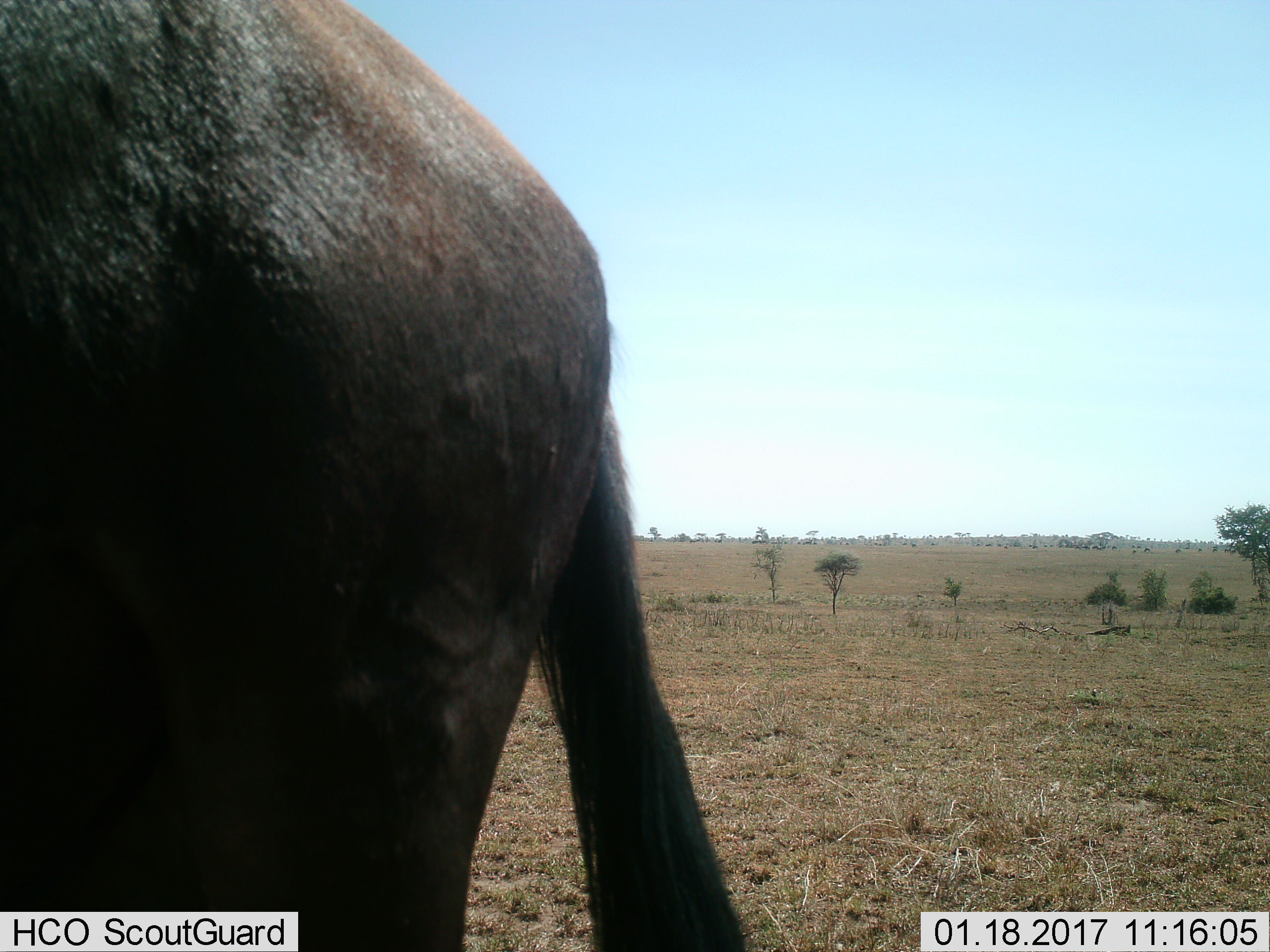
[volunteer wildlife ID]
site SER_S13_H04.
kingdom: Animalia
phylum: Chordata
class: Mammalia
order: Artiodactyla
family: Bovidae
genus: Connochaetes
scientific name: Connochaetes taurinus taurinus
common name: blue wildebeest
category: wildebeestblue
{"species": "wildebeestblue (blue wildebeest) (Connochaetes taurinus taurinus)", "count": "1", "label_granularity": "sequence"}